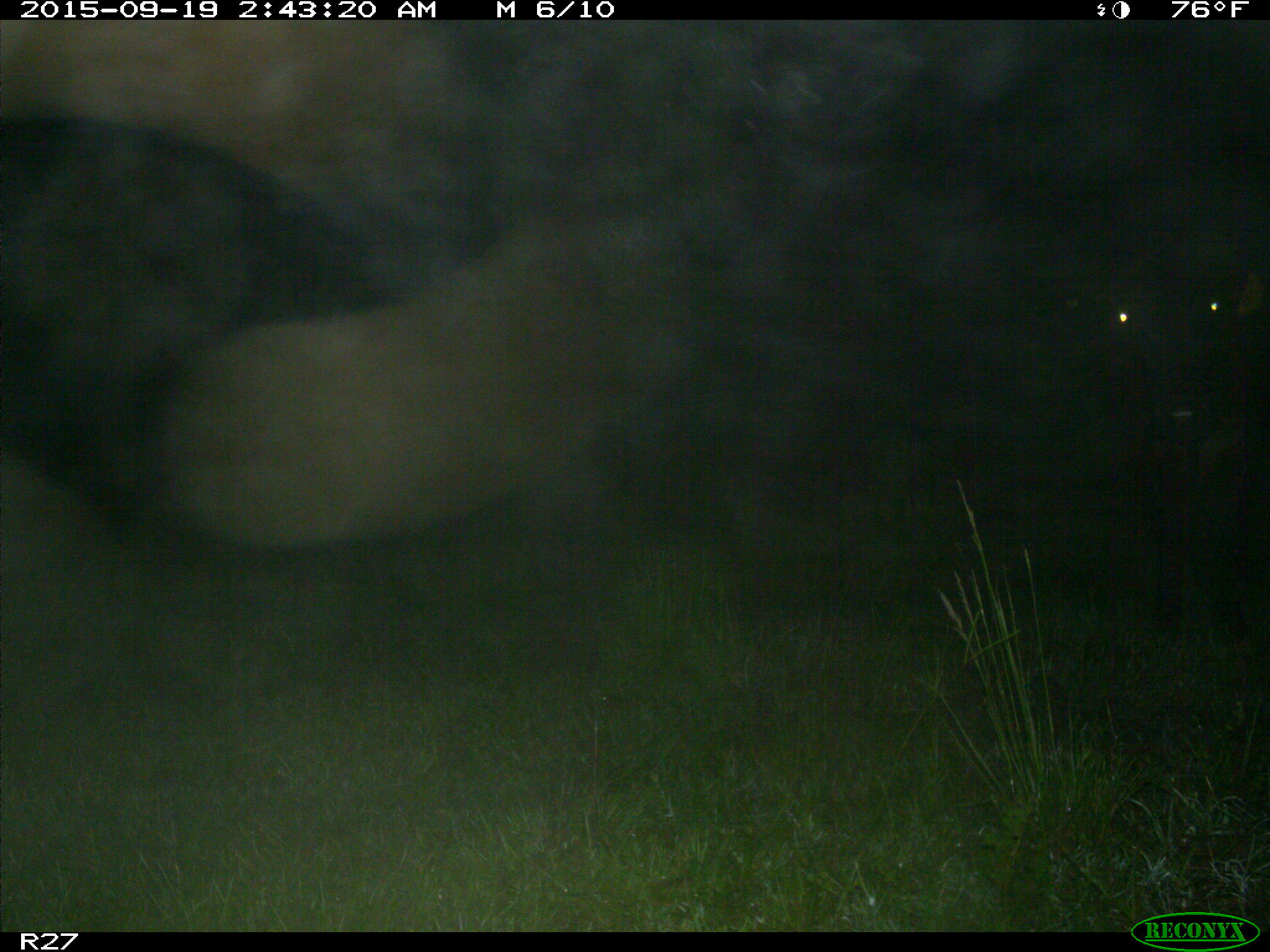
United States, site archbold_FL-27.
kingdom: Animalia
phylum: Chordata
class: Mammalia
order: Artiodactyla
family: Bovidae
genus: Bos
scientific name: Bos taurus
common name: domestic cow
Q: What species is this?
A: Bos taurus (domestic cow).